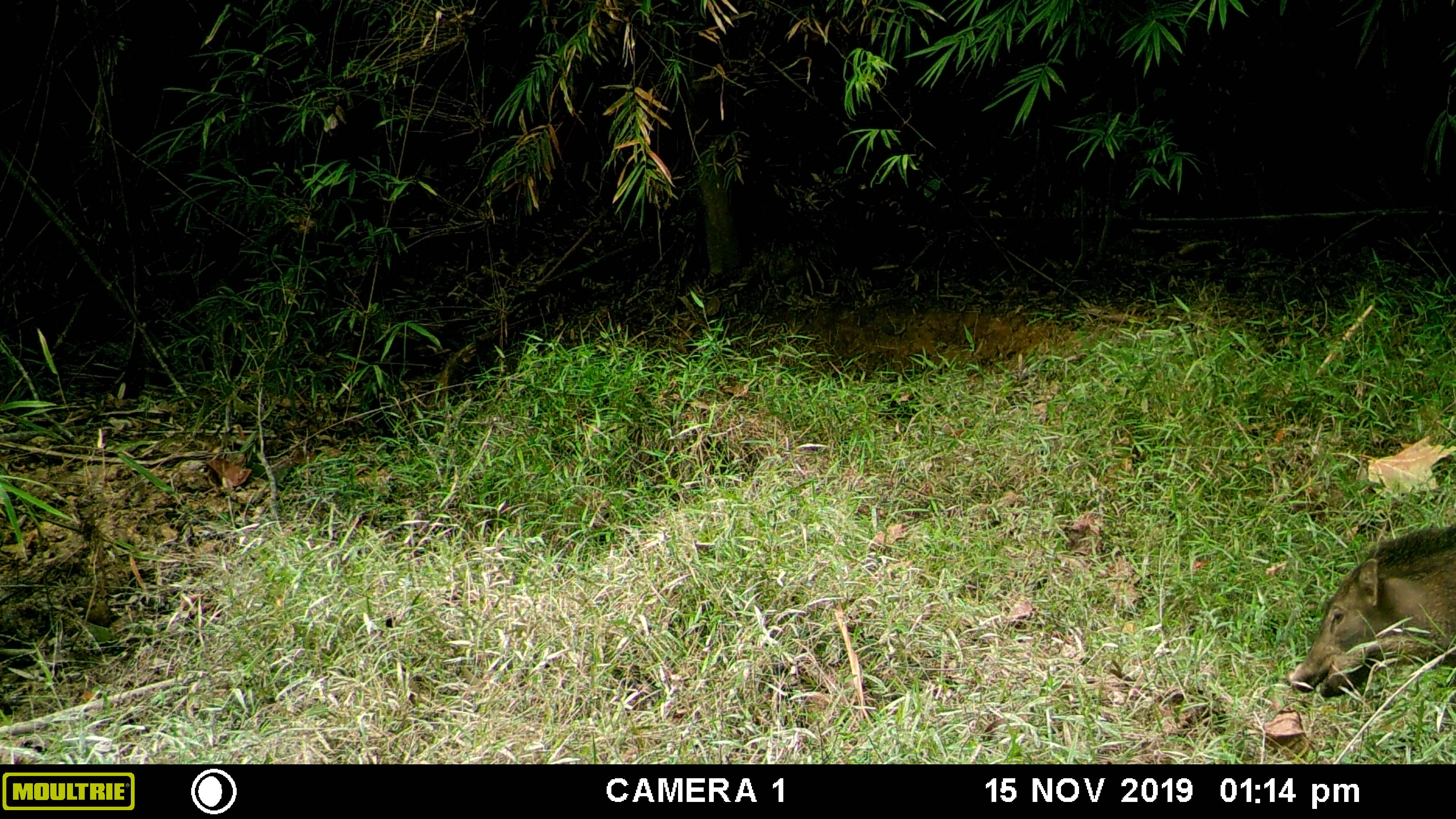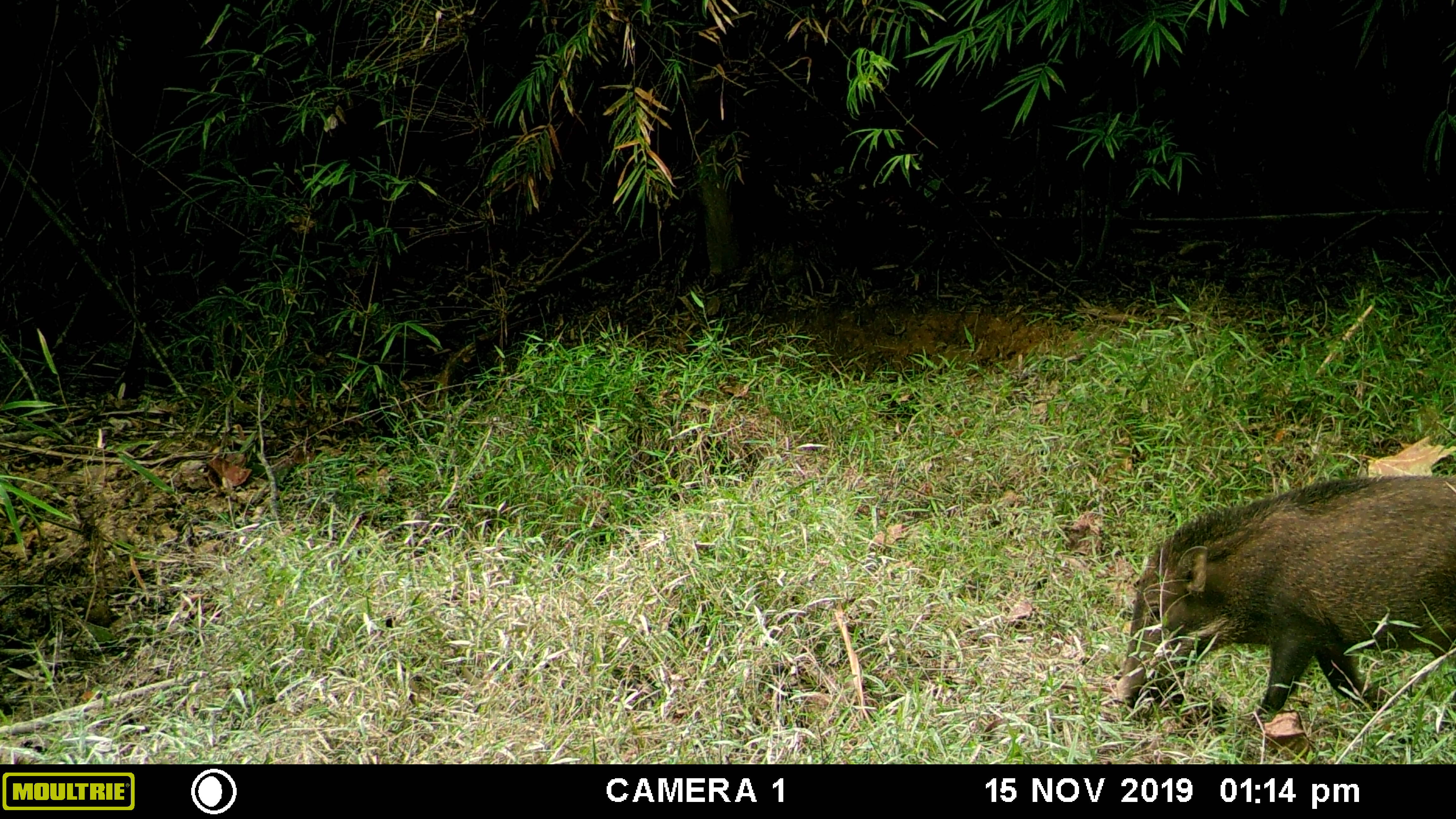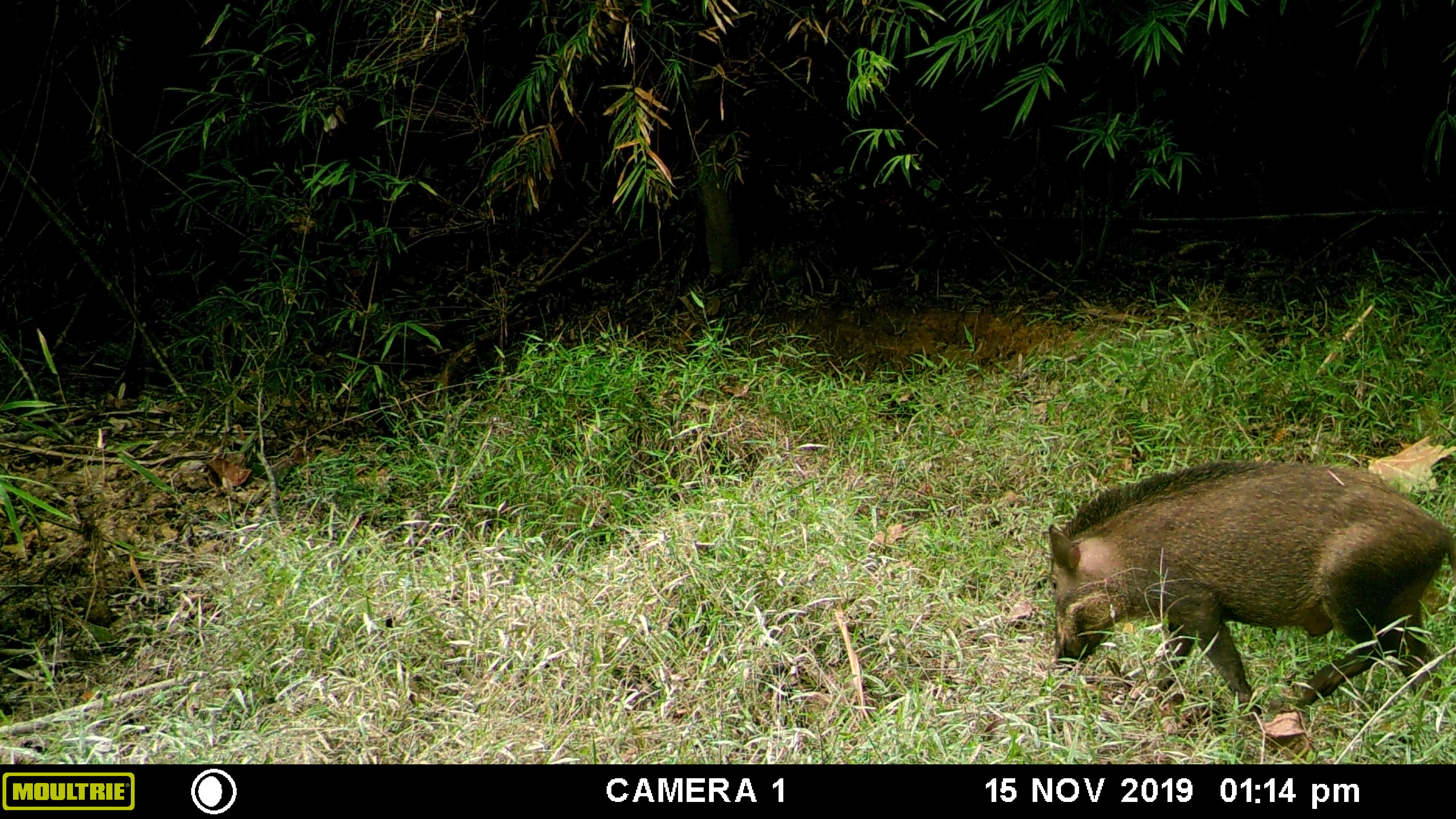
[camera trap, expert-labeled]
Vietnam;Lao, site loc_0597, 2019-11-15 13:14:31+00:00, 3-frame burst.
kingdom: Animalia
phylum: Chordata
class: Mammalia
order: Artiodactyla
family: Suidae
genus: Sus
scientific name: Sus scrofa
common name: eurasian wild pig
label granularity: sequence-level